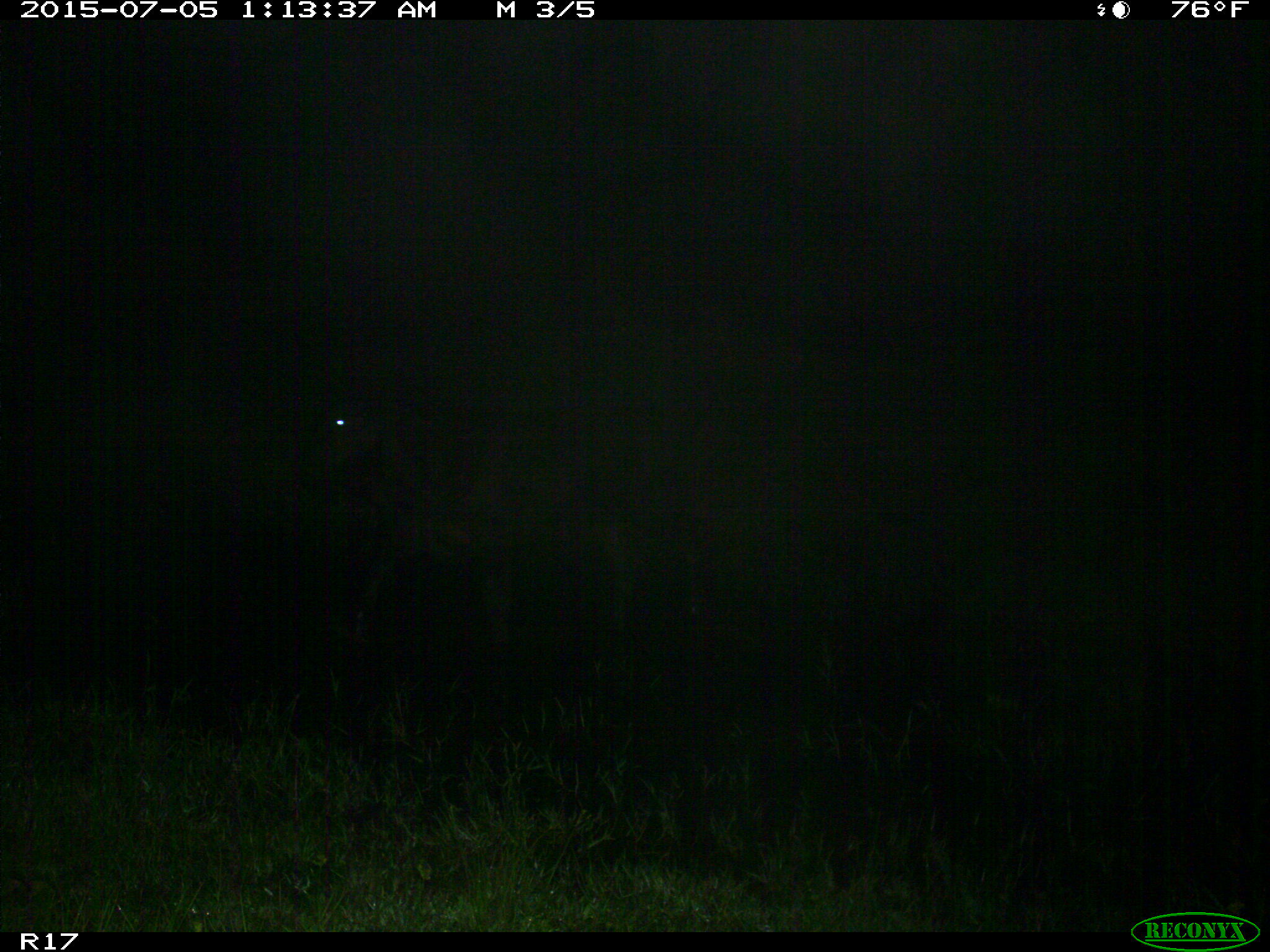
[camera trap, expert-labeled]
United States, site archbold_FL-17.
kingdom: Animalia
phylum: Chordata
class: Mammalia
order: Artiodactyla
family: Bovidae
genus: Bos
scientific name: Bos taurus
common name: domestic cow